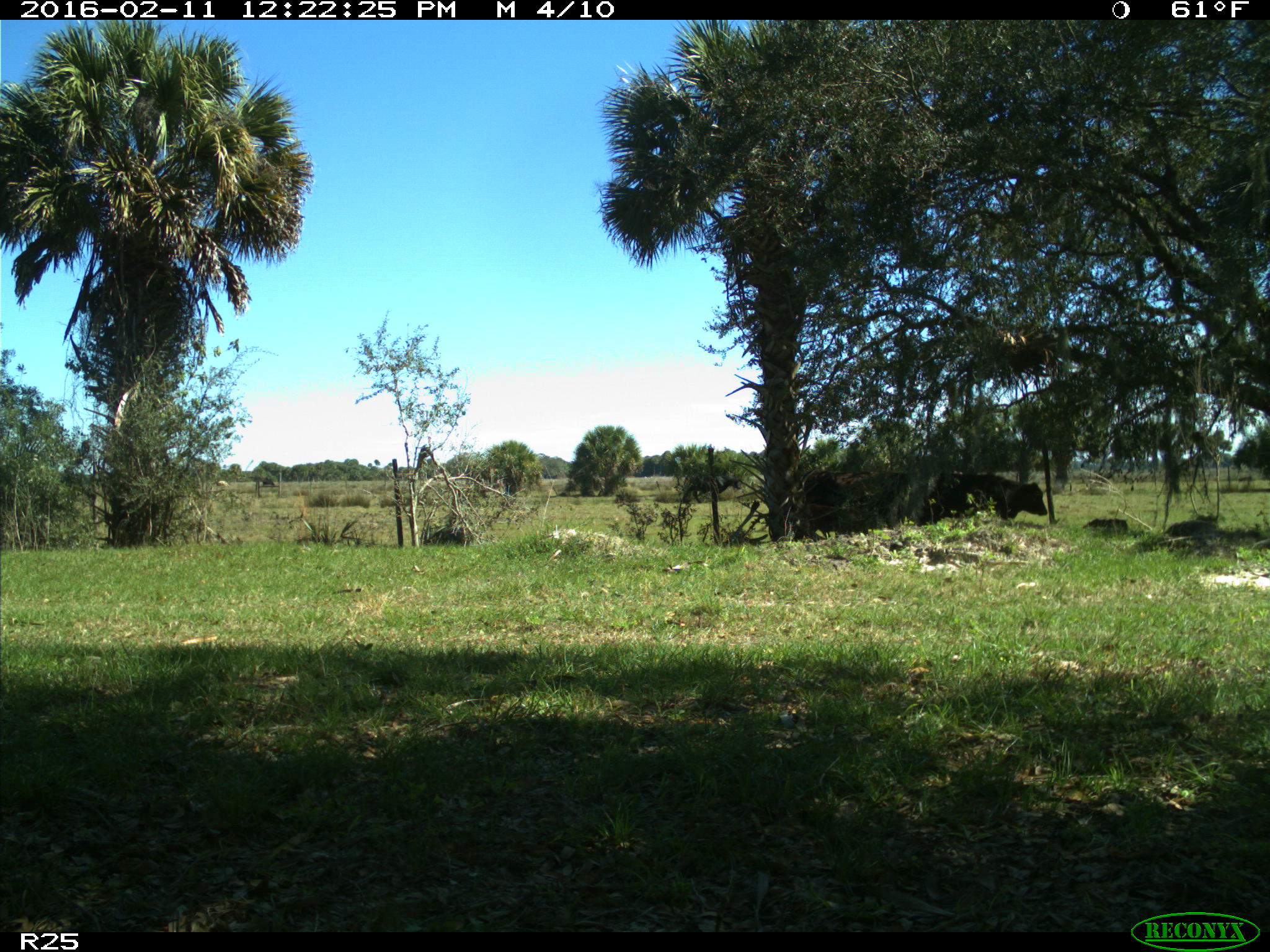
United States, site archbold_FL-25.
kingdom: Animalia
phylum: Chordata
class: Mammalia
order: Artiodactyla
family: Bovidae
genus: Bos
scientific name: Bos taurus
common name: domestic cow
Bos taurus (domestic cow).